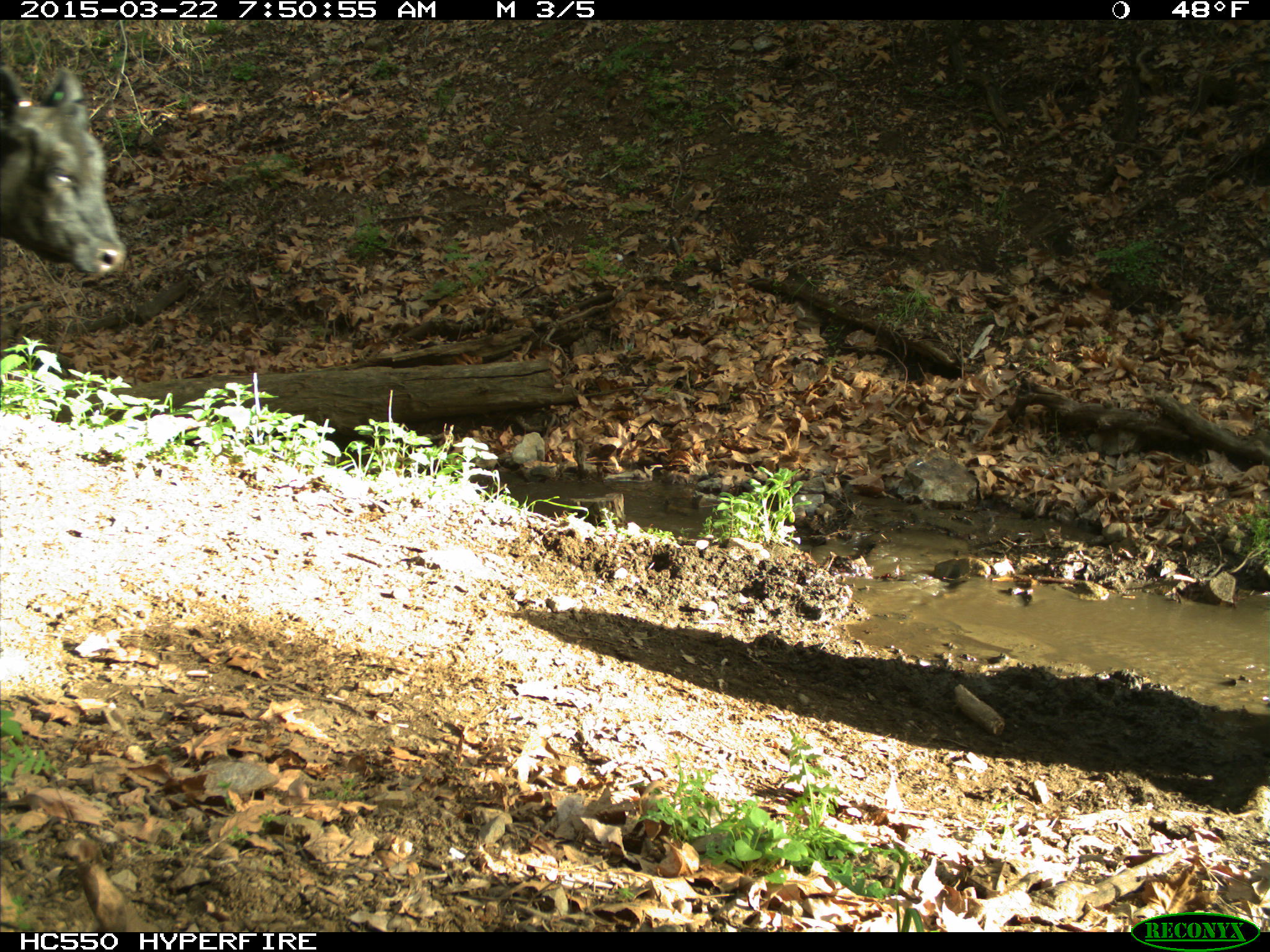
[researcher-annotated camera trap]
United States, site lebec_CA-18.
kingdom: Animalia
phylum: Chordata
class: Mammalia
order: Artiodactyla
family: Bovidae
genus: Bos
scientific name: Bos taurus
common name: domestic cow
Bos taurus (domestic cow).